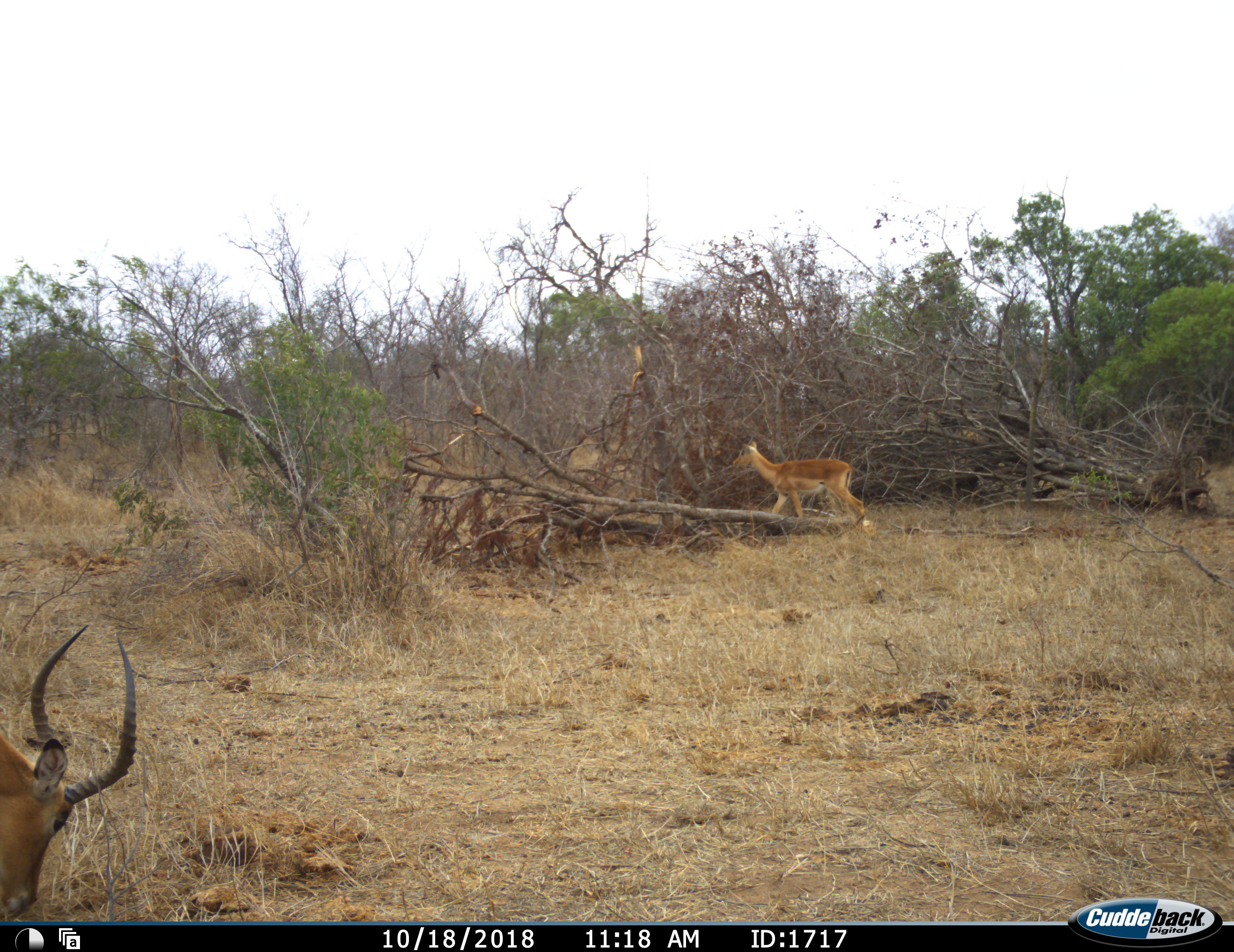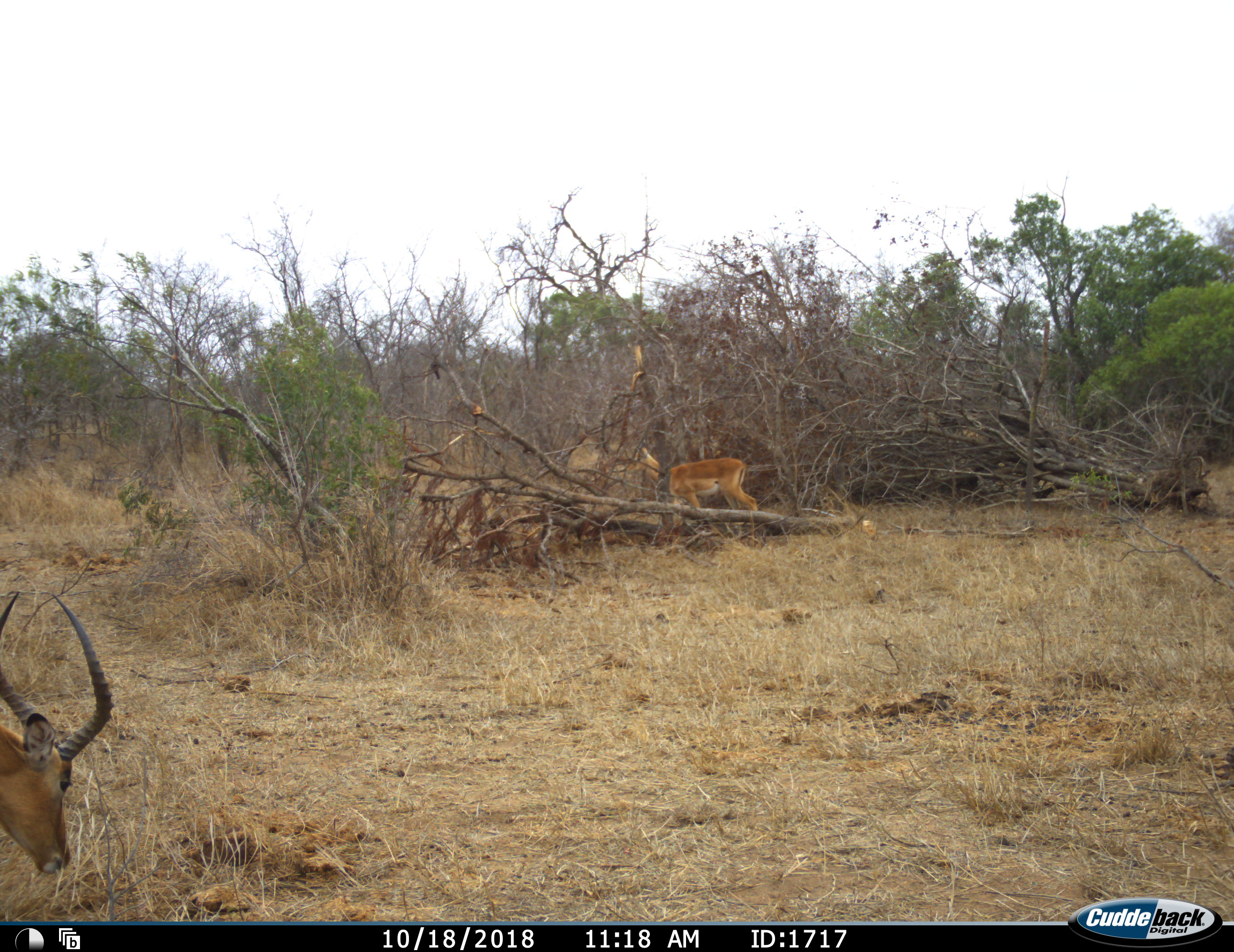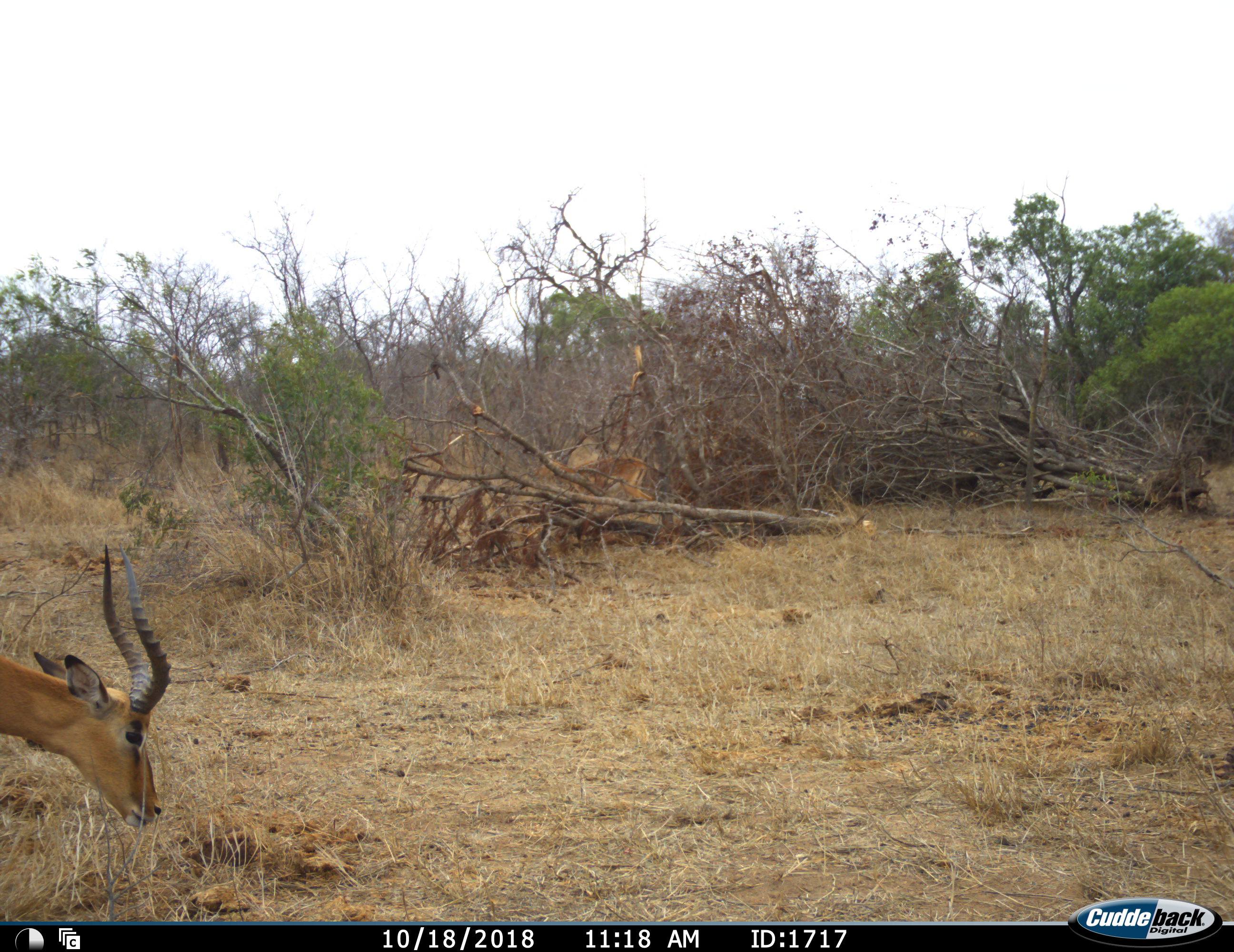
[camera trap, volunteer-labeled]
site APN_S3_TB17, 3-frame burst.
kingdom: Animalia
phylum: Chordata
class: Mammalia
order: Artiodactyla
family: Bovidae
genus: Aepyceros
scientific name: Aepyceros melampus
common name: impala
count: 2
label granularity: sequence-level